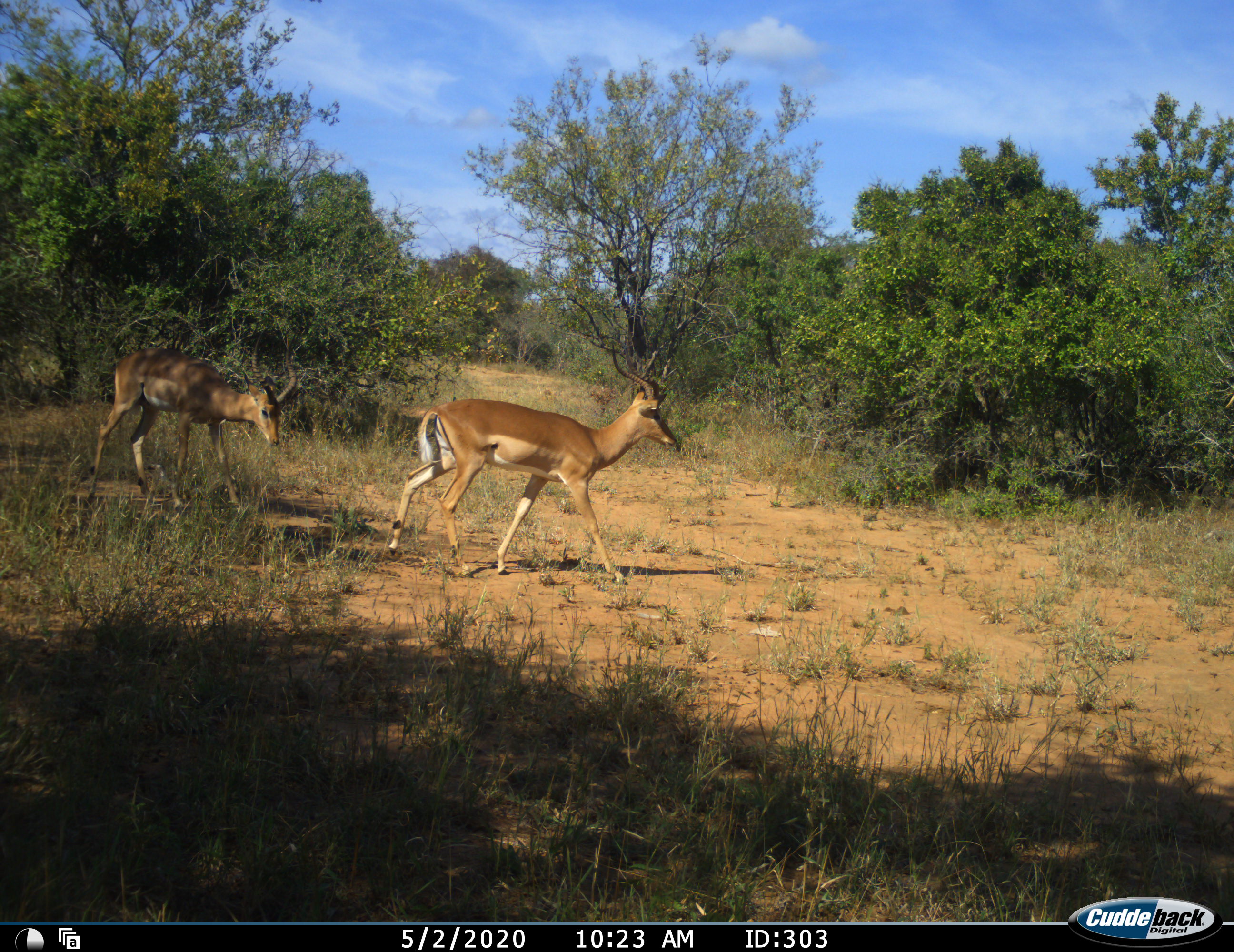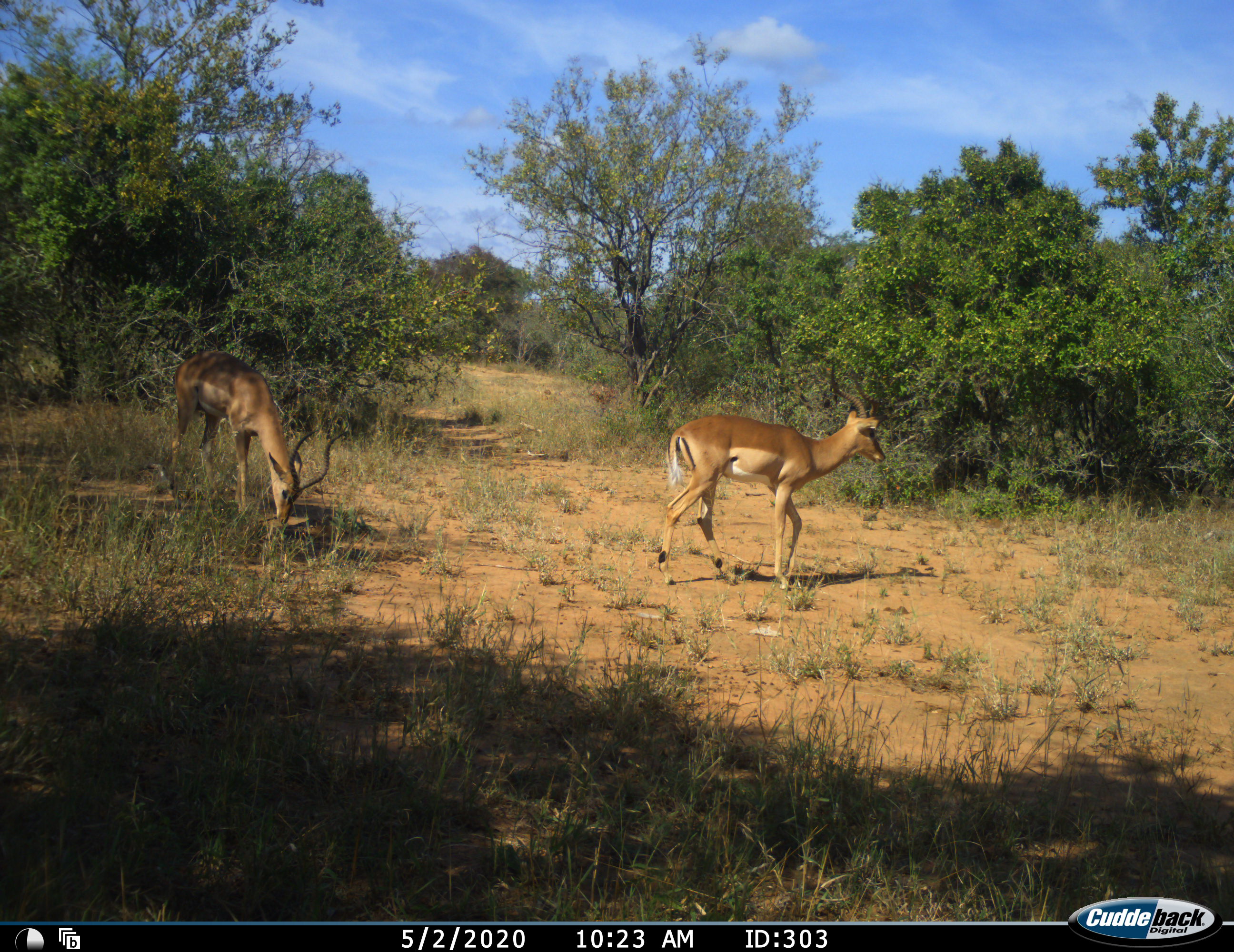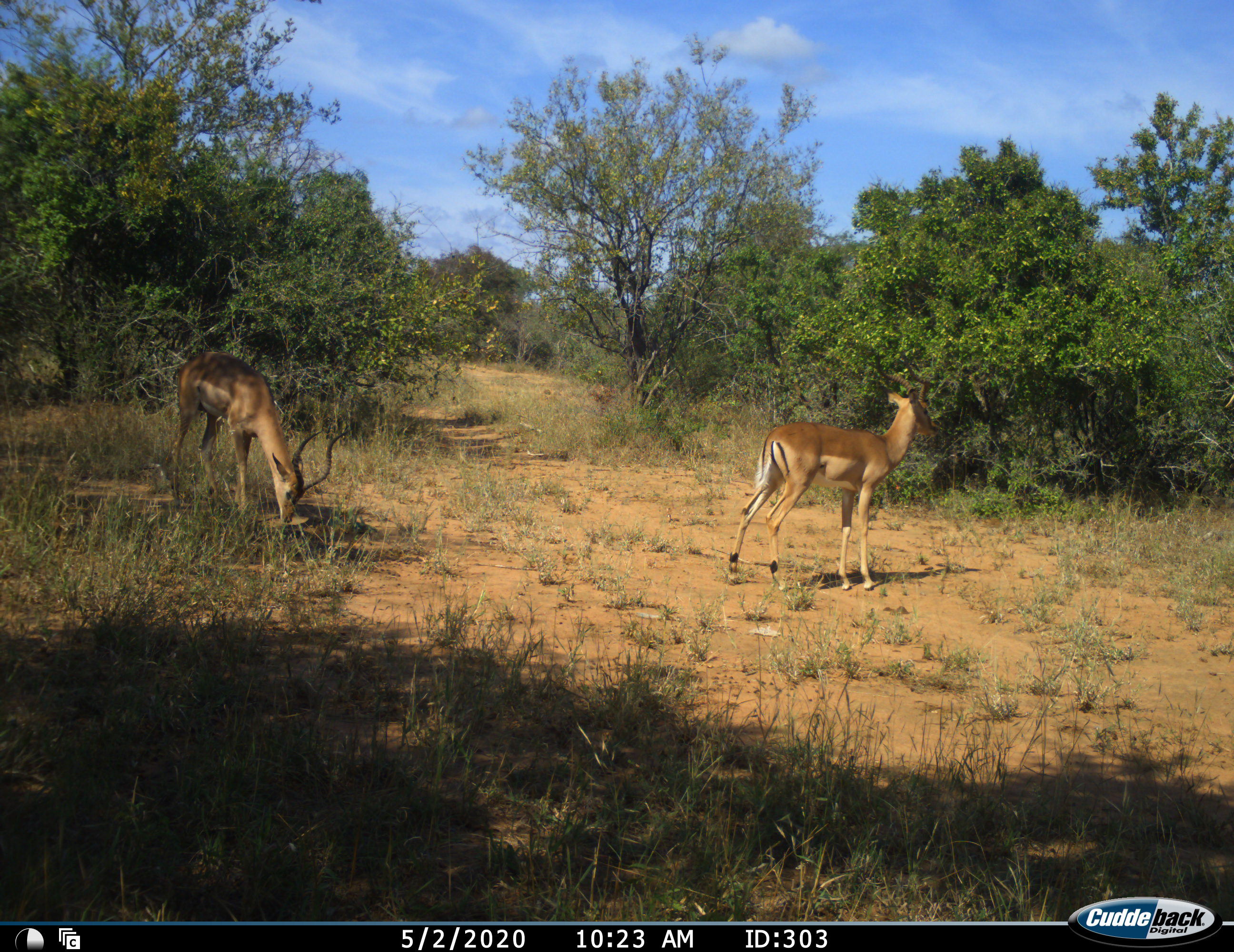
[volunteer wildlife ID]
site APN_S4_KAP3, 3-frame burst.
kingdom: Animalia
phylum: Chordata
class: Mammalia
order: Artiodactyla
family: Bovidae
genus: Aepyceros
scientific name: Aepyceros melampus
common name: impala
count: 2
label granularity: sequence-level